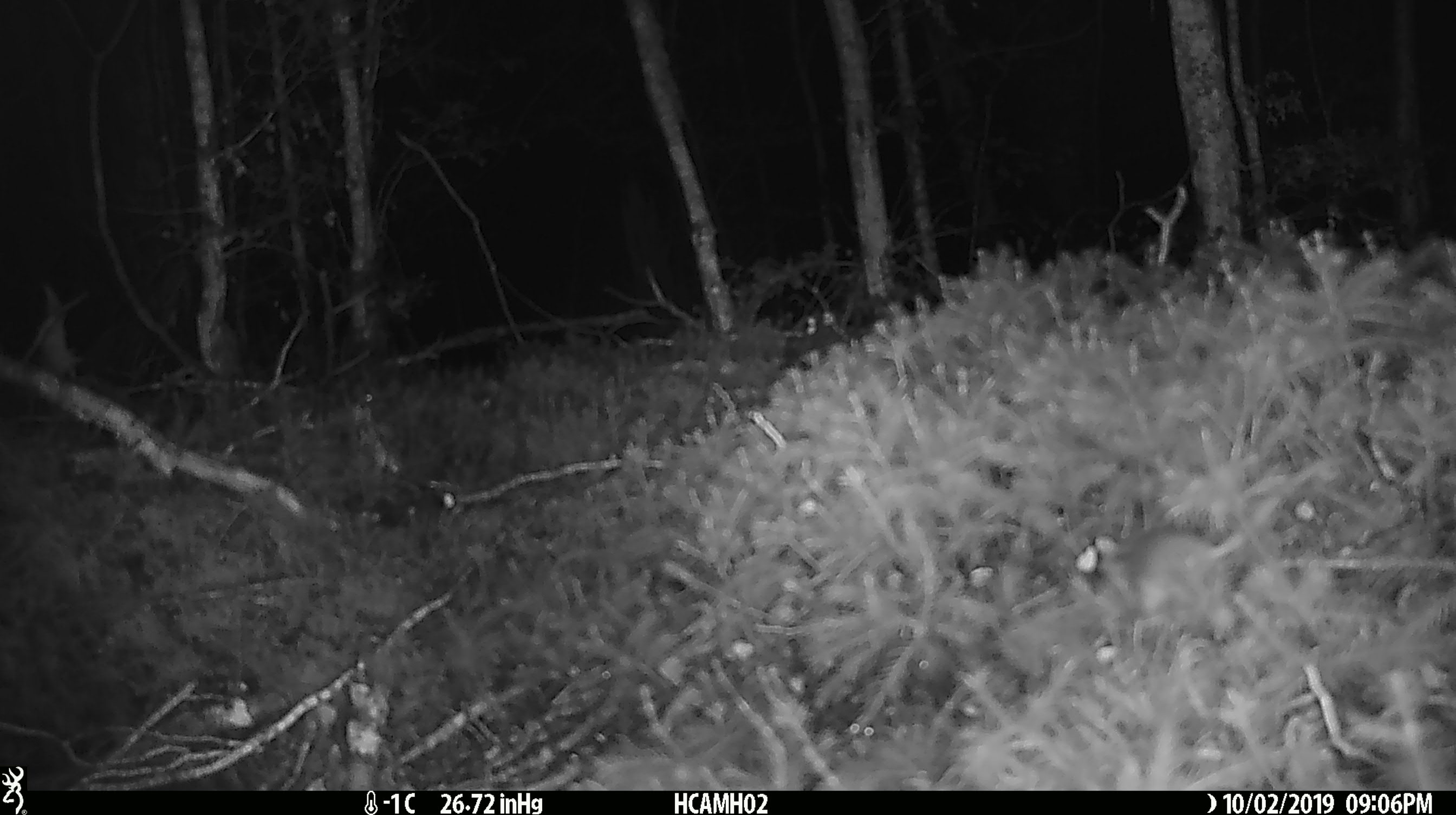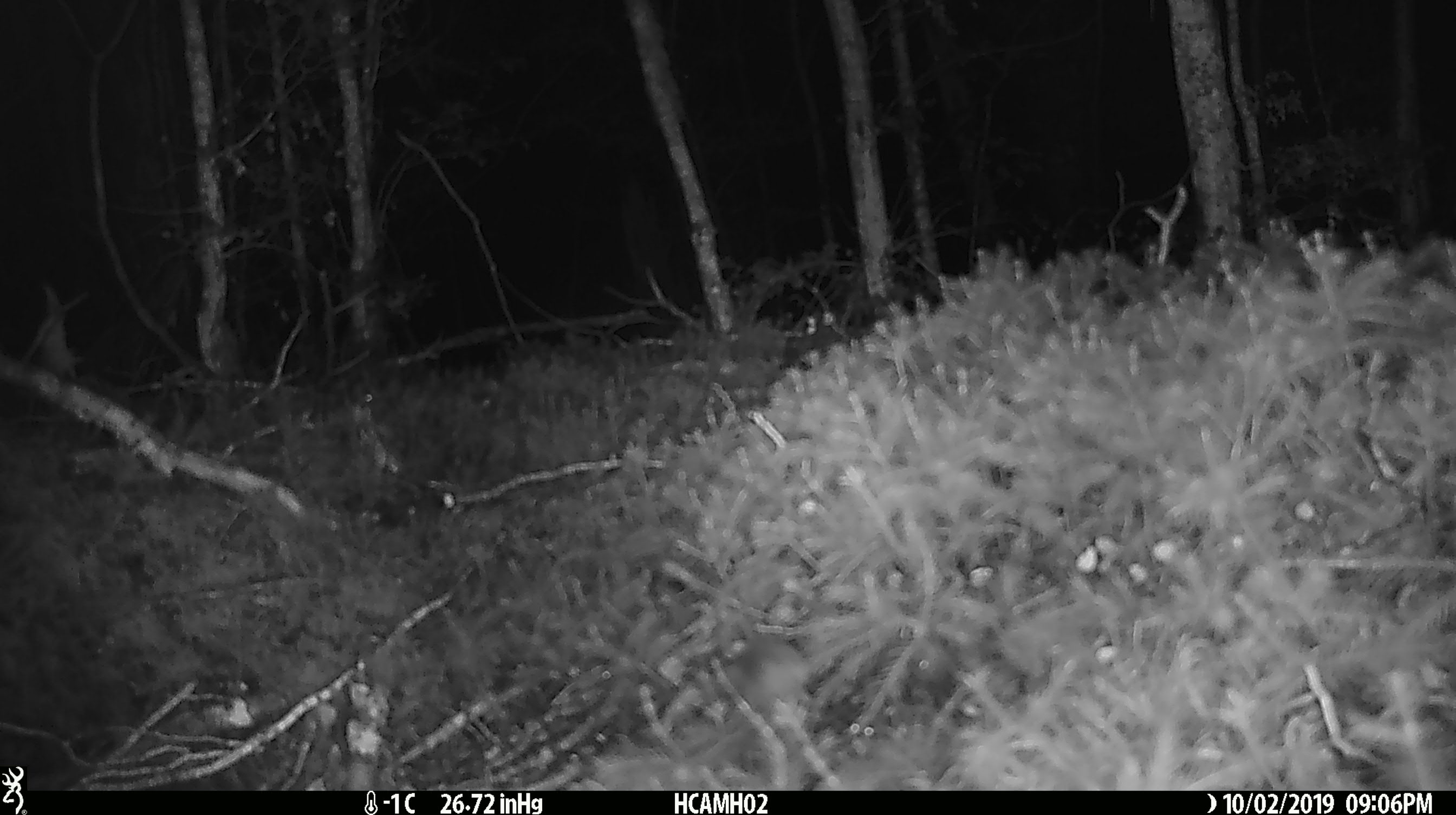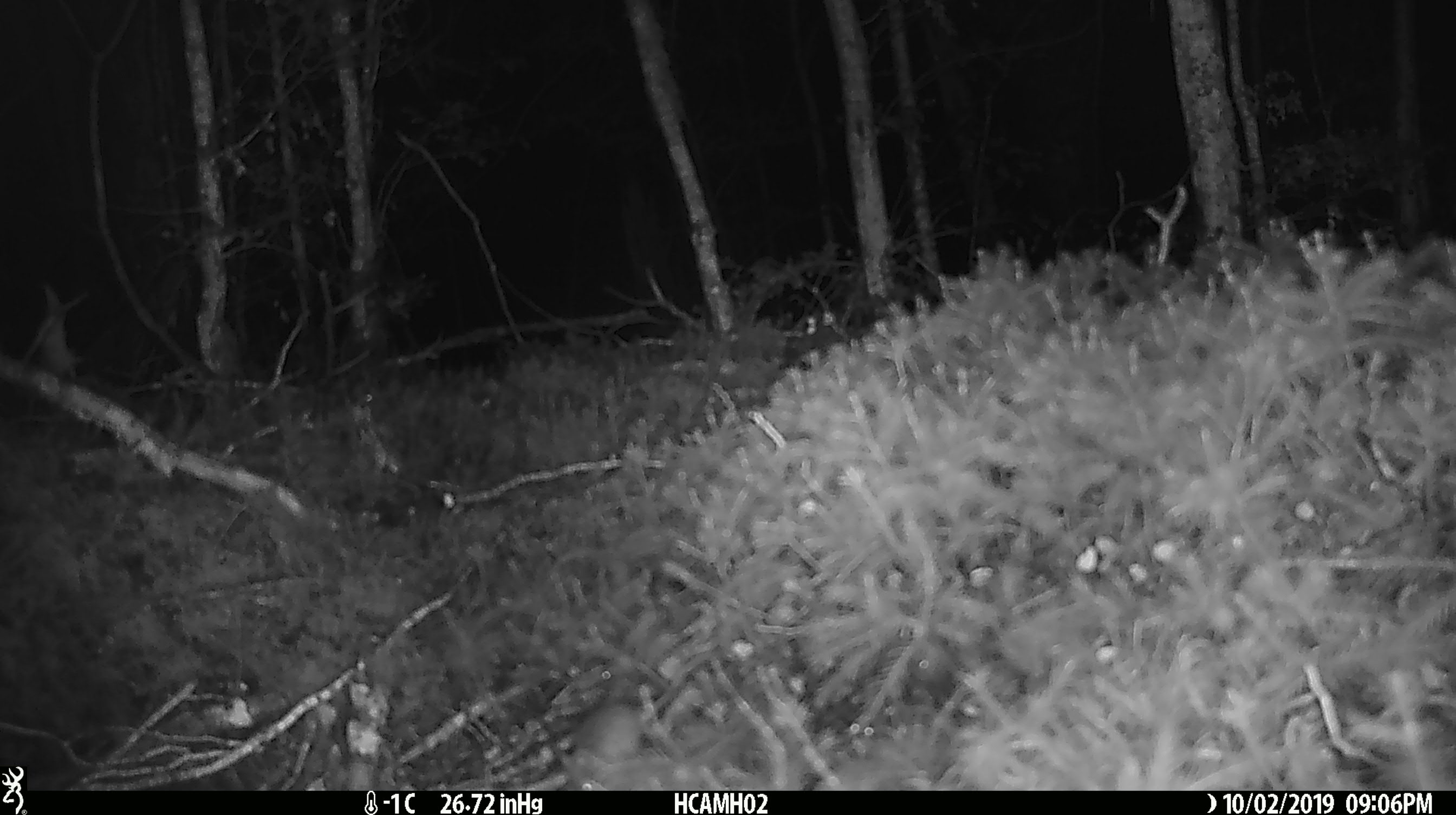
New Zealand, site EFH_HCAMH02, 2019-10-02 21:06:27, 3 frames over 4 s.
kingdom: Animalia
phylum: Chordata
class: Mammalia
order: Rodentia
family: Muridae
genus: Mus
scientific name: Mus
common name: mouse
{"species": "mouse (Mus)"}